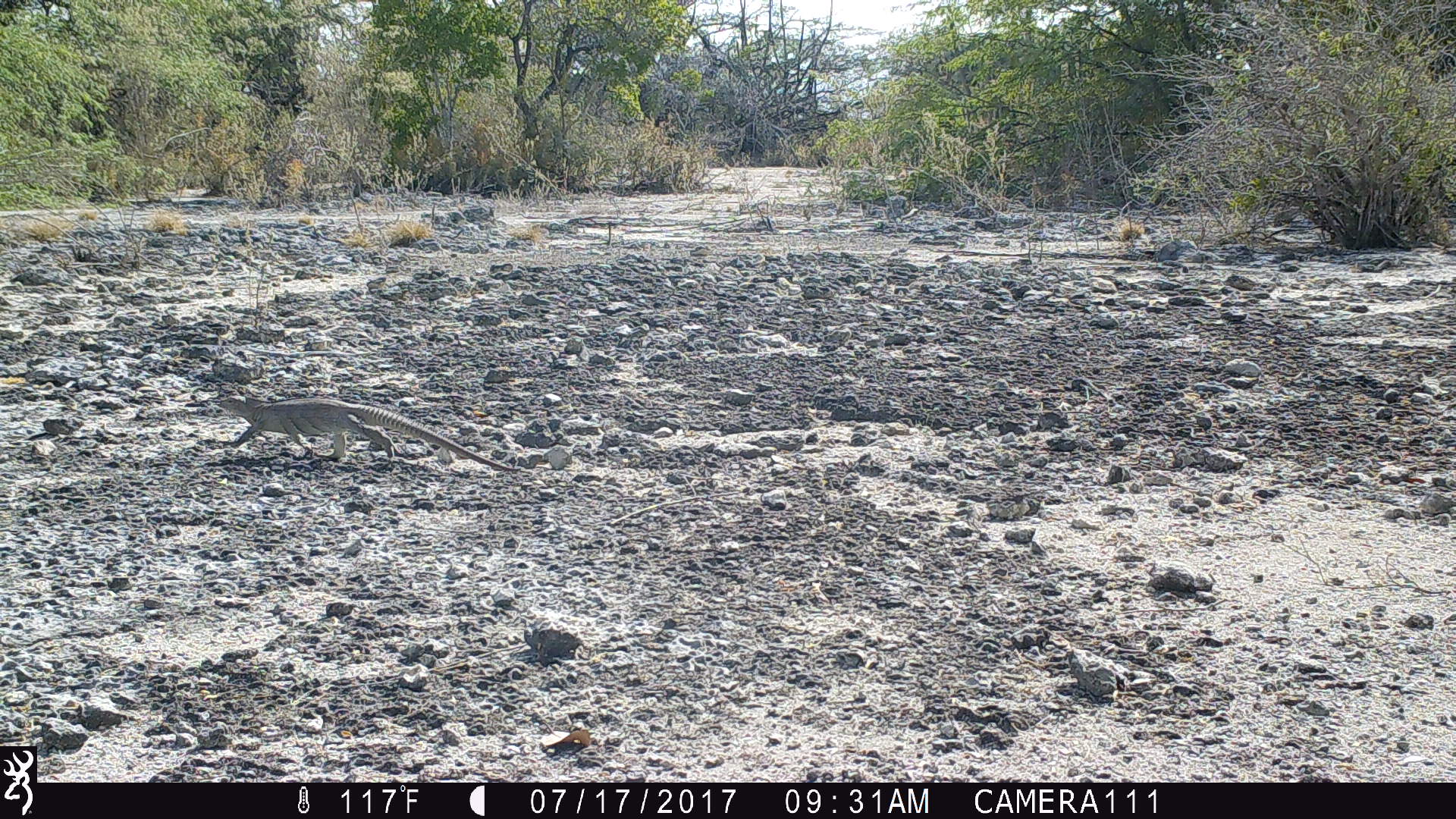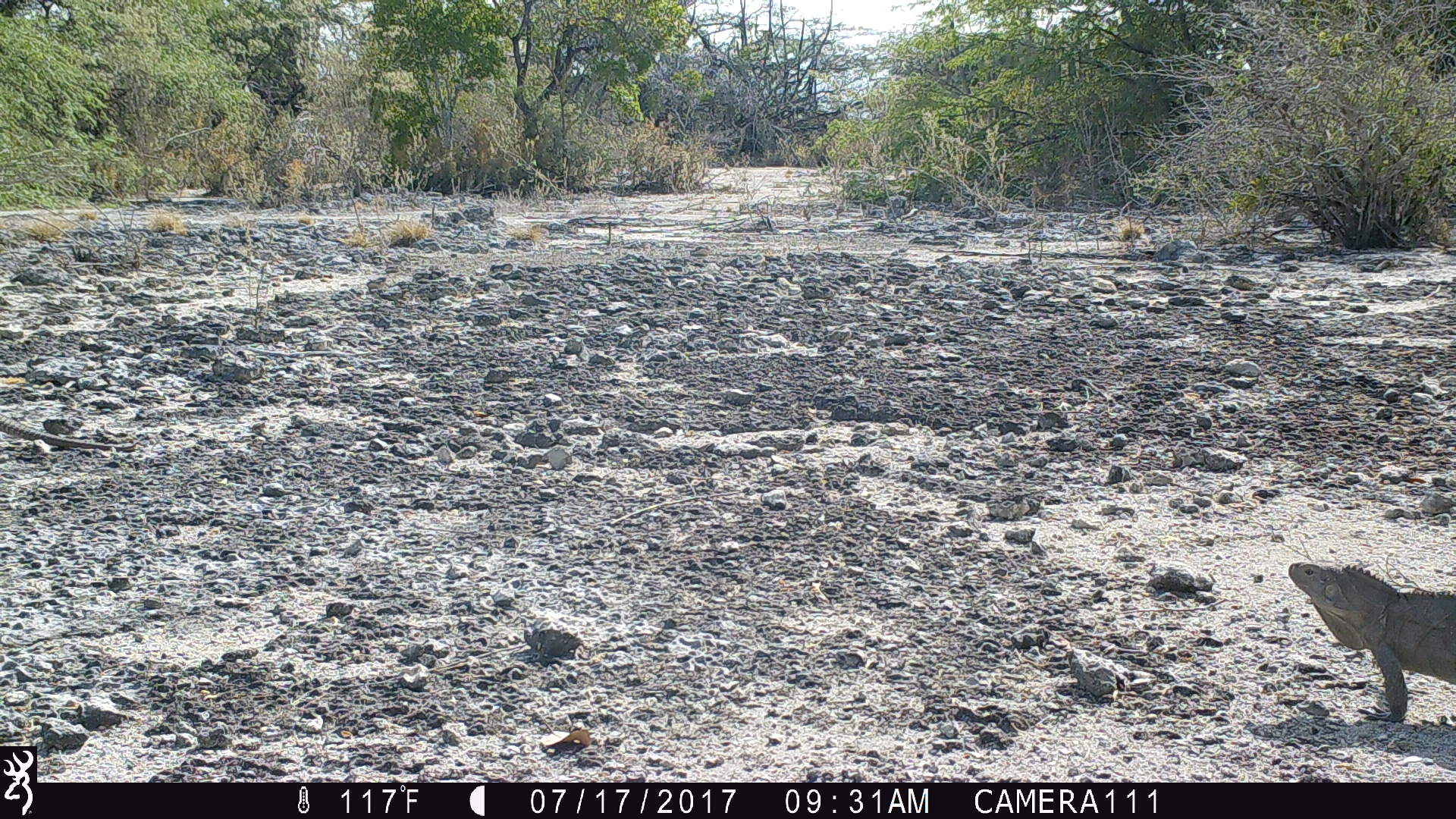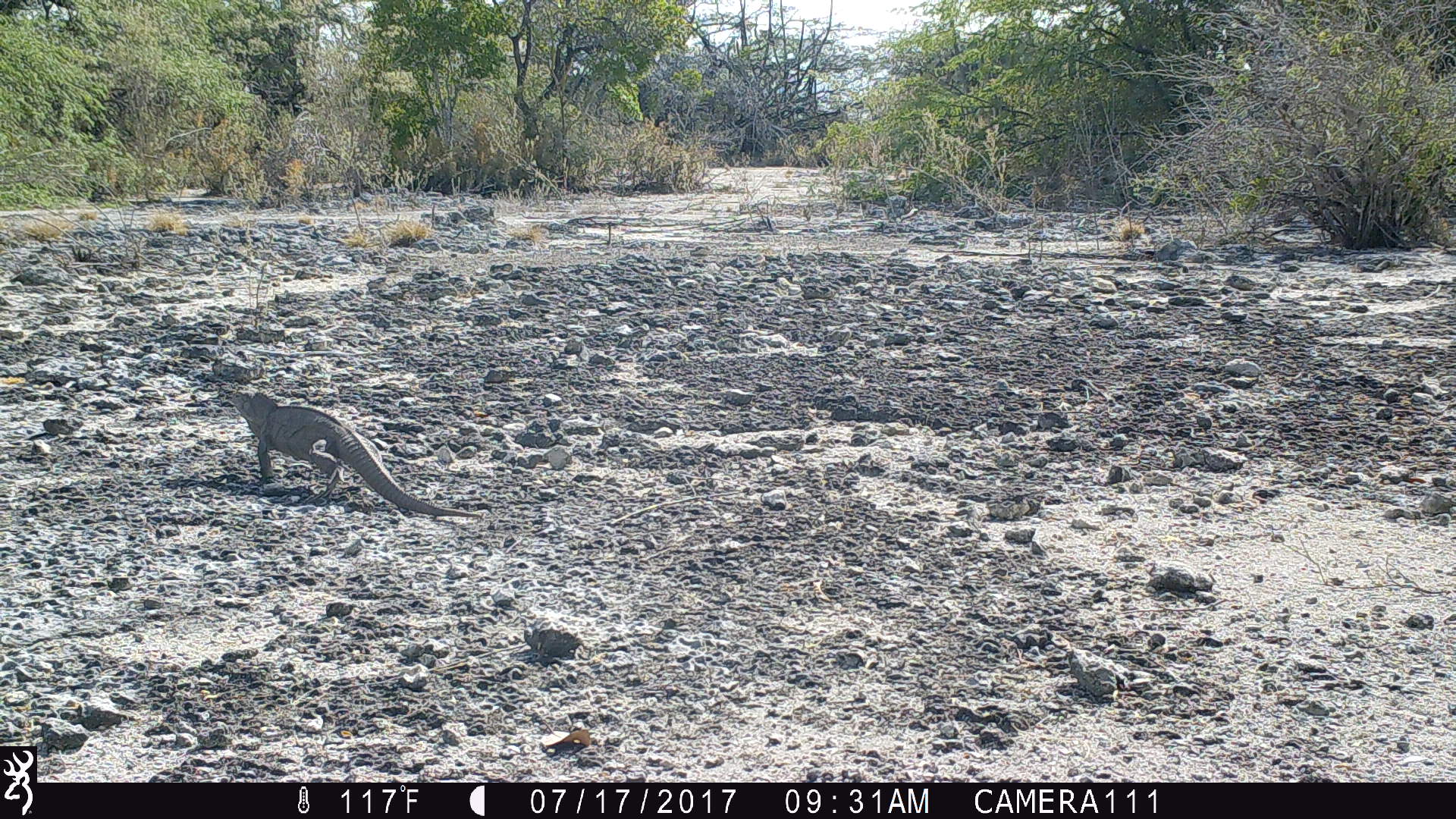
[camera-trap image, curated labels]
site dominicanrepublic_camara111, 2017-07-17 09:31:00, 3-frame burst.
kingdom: Animalia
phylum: Chordata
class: Reptilia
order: Squamata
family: Iguanidae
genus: Iguana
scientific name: Iguana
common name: typical iguanas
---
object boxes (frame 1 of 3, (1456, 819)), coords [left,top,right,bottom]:
iguana: [213,396,523,471]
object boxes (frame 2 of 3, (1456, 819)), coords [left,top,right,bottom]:
iguana: [1283,557,1456,733]; [0,410,140,456]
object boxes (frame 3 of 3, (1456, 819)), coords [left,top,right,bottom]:
iguana: [230,388,469,520]